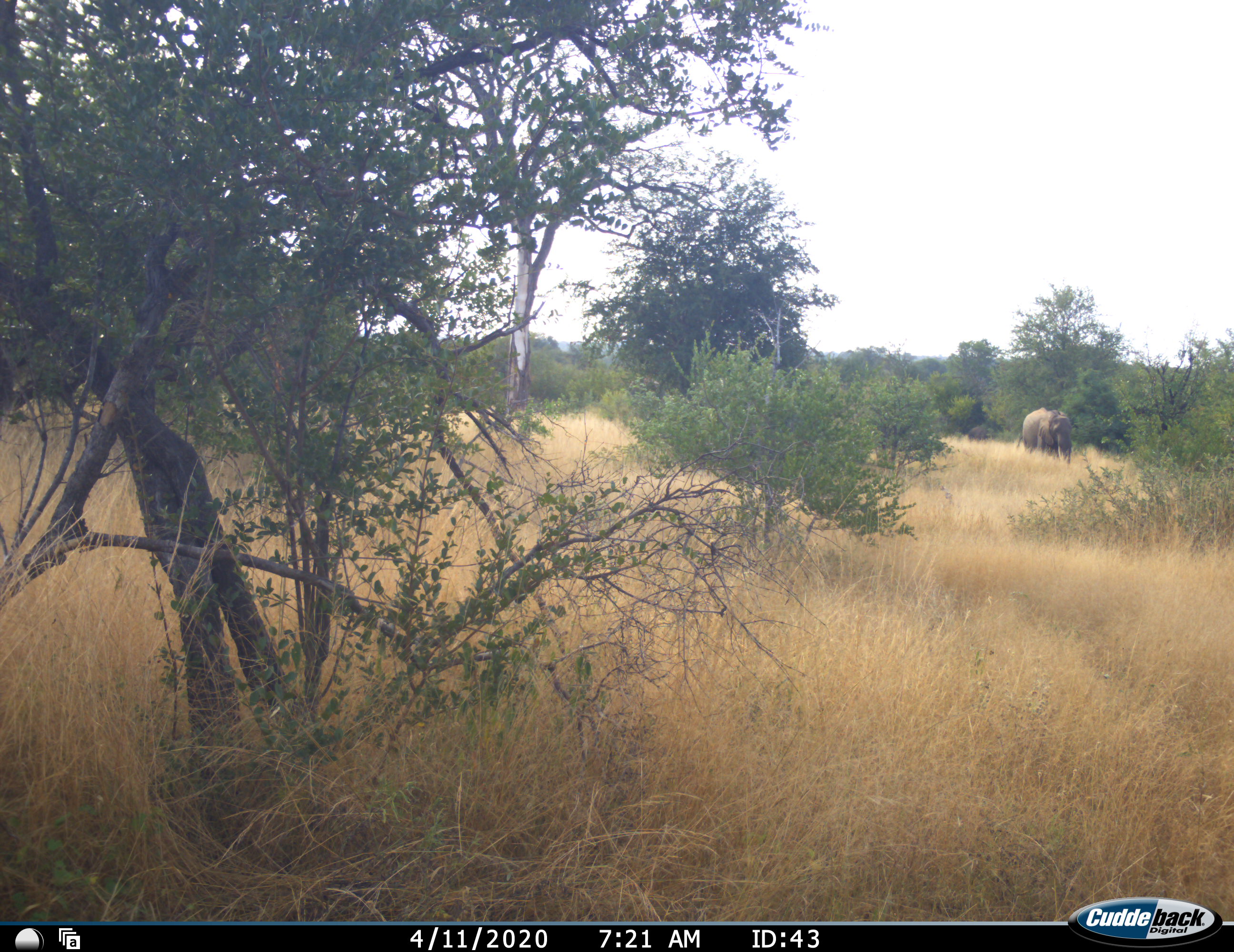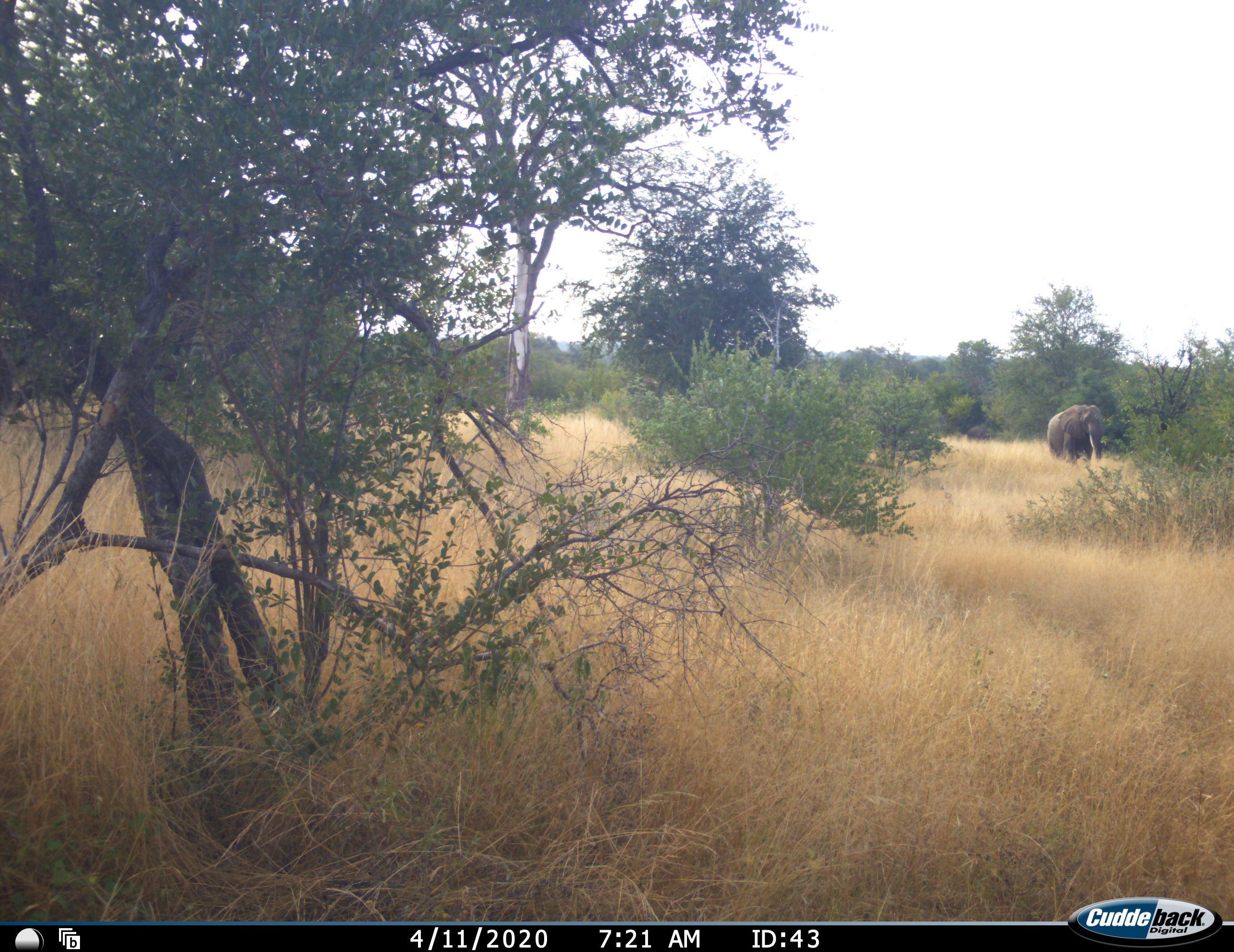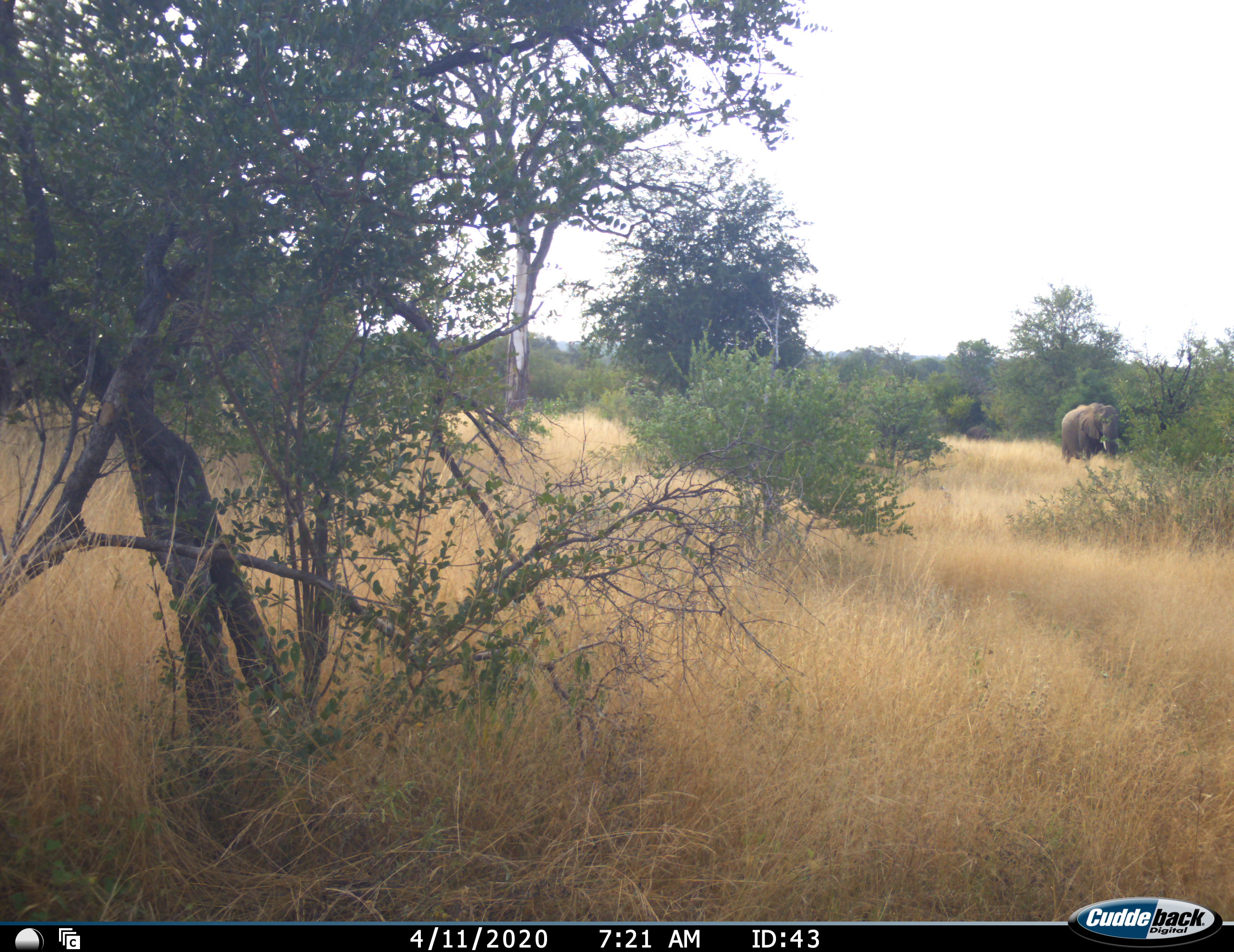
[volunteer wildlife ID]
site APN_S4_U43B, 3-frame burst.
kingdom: Animalia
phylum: Chordata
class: Mammalia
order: Proboscidea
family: Elephantidae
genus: Loxodonta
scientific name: Loxodonta africana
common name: african bush elephant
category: elephant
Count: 1.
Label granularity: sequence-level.